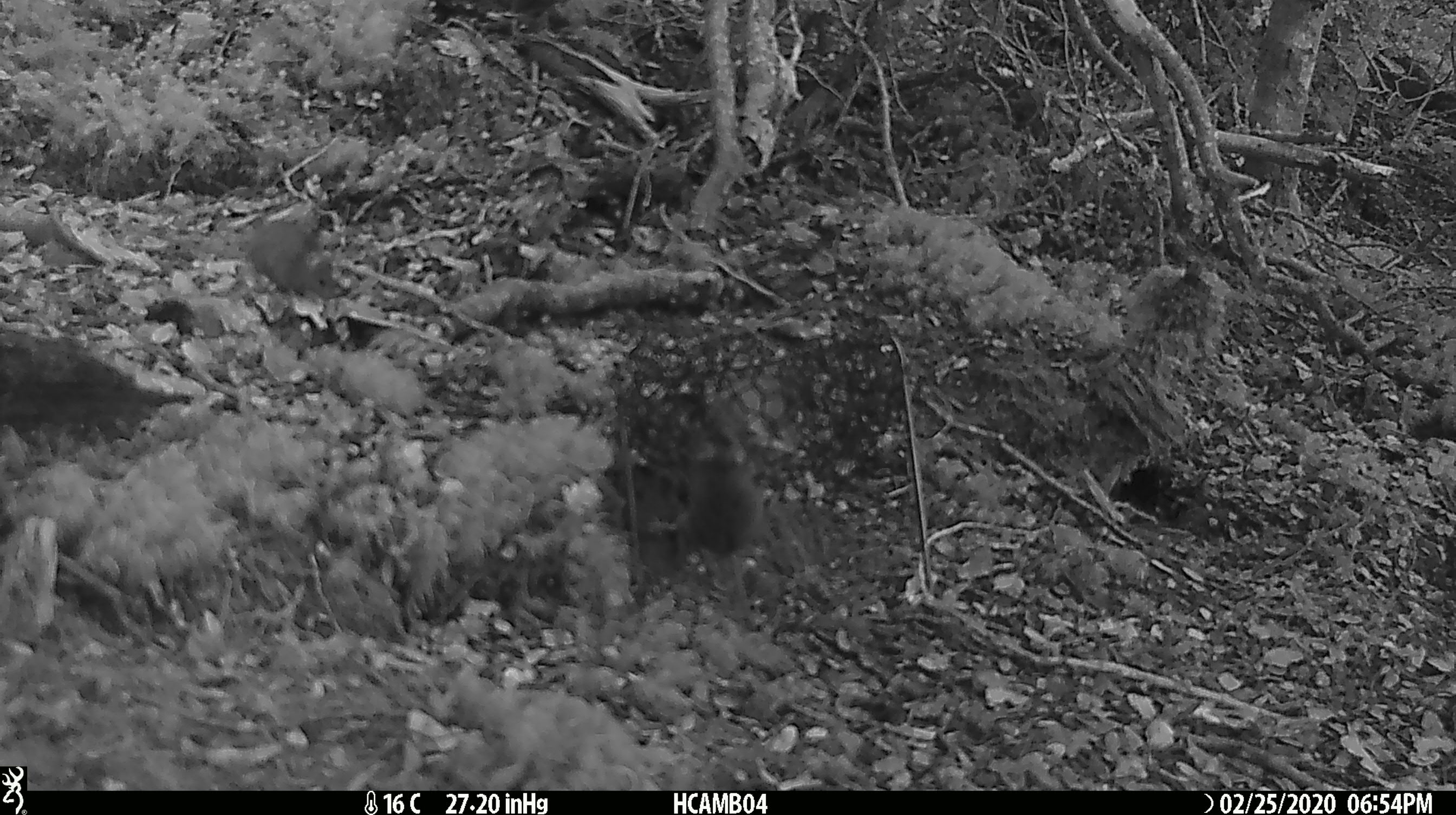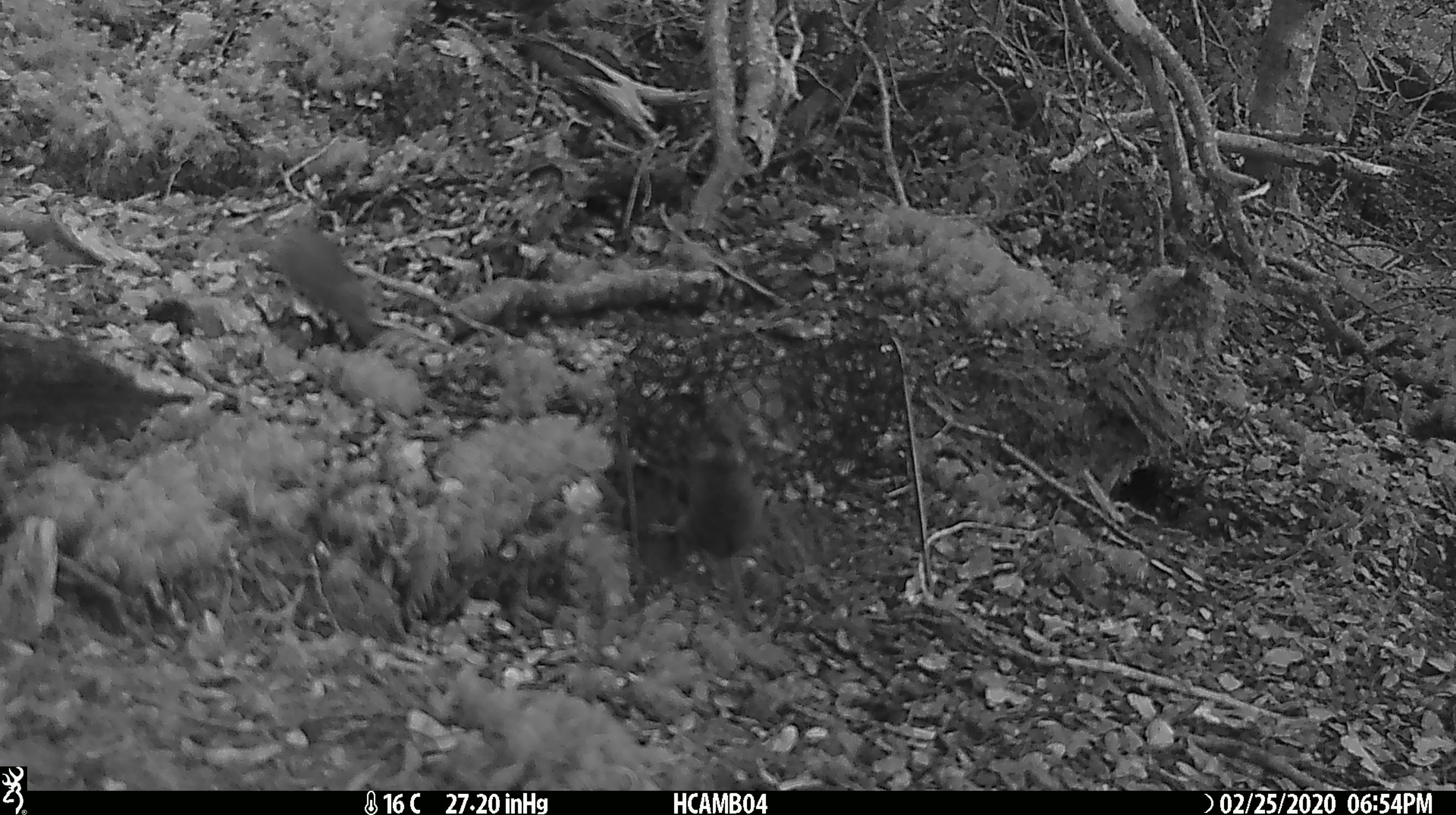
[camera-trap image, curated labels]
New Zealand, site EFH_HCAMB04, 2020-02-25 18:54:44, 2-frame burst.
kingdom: Animalia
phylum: Chordata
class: Mammalia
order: Rodentia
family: Muridae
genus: Mus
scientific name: Mus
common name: mouse